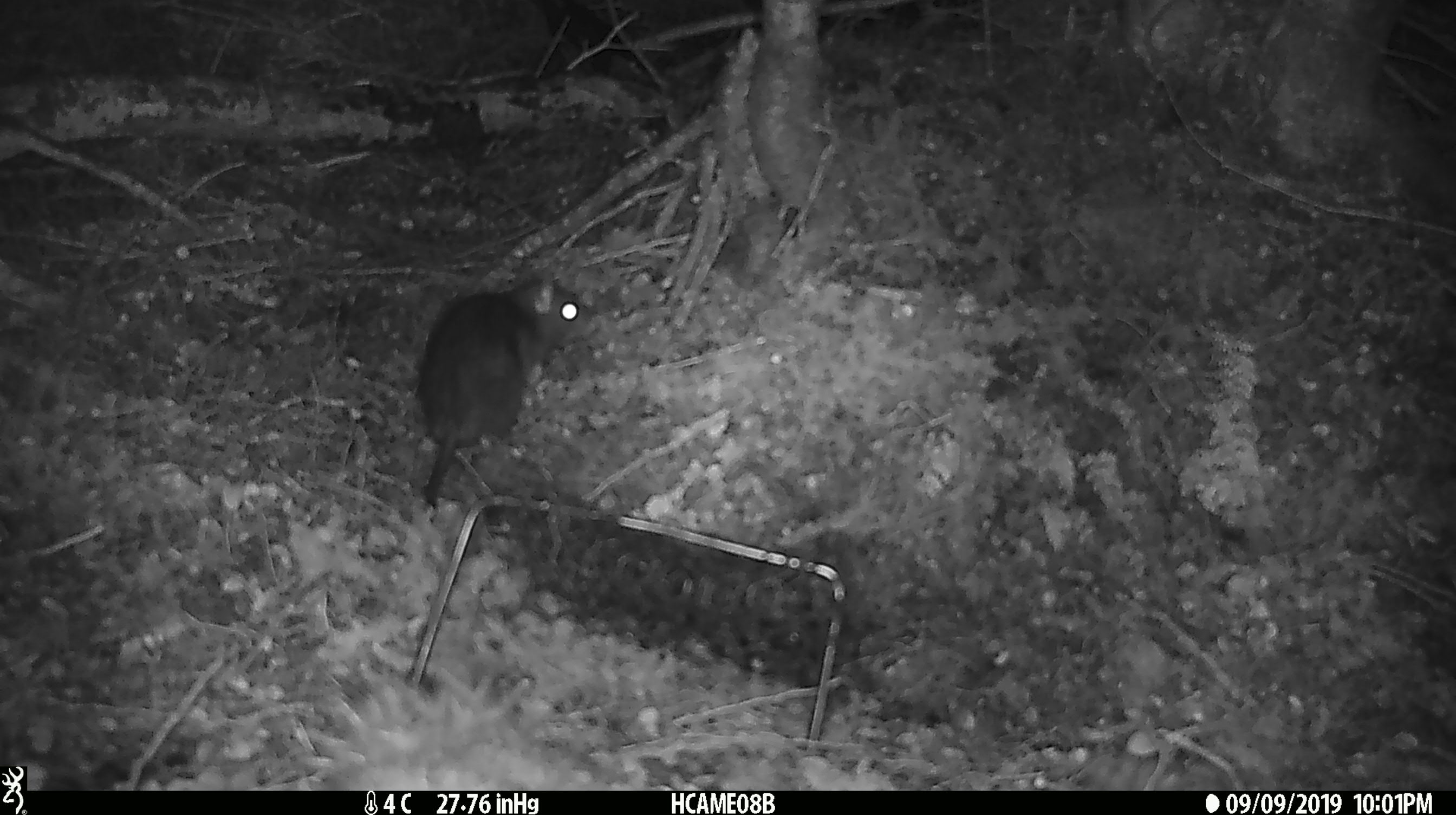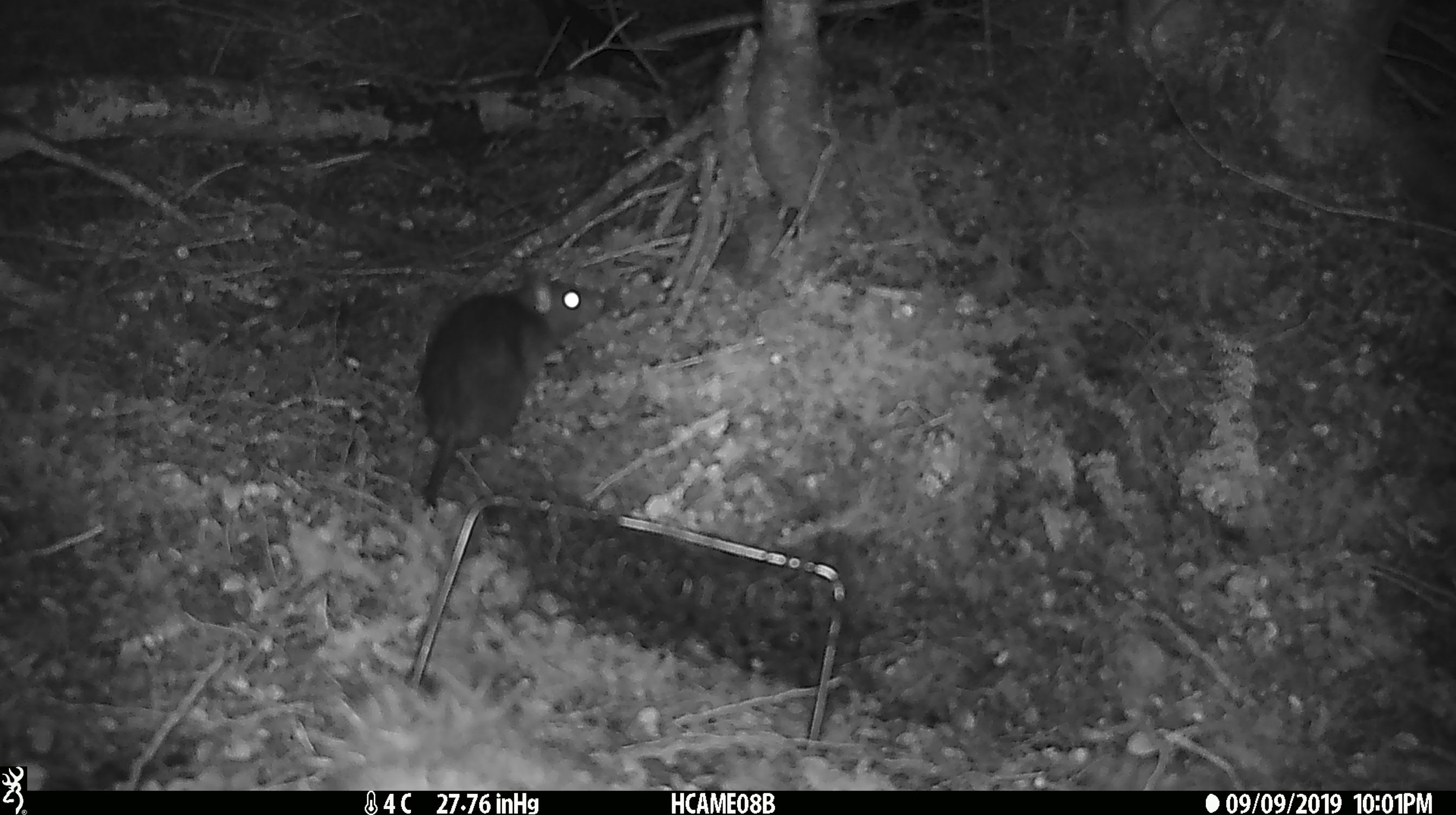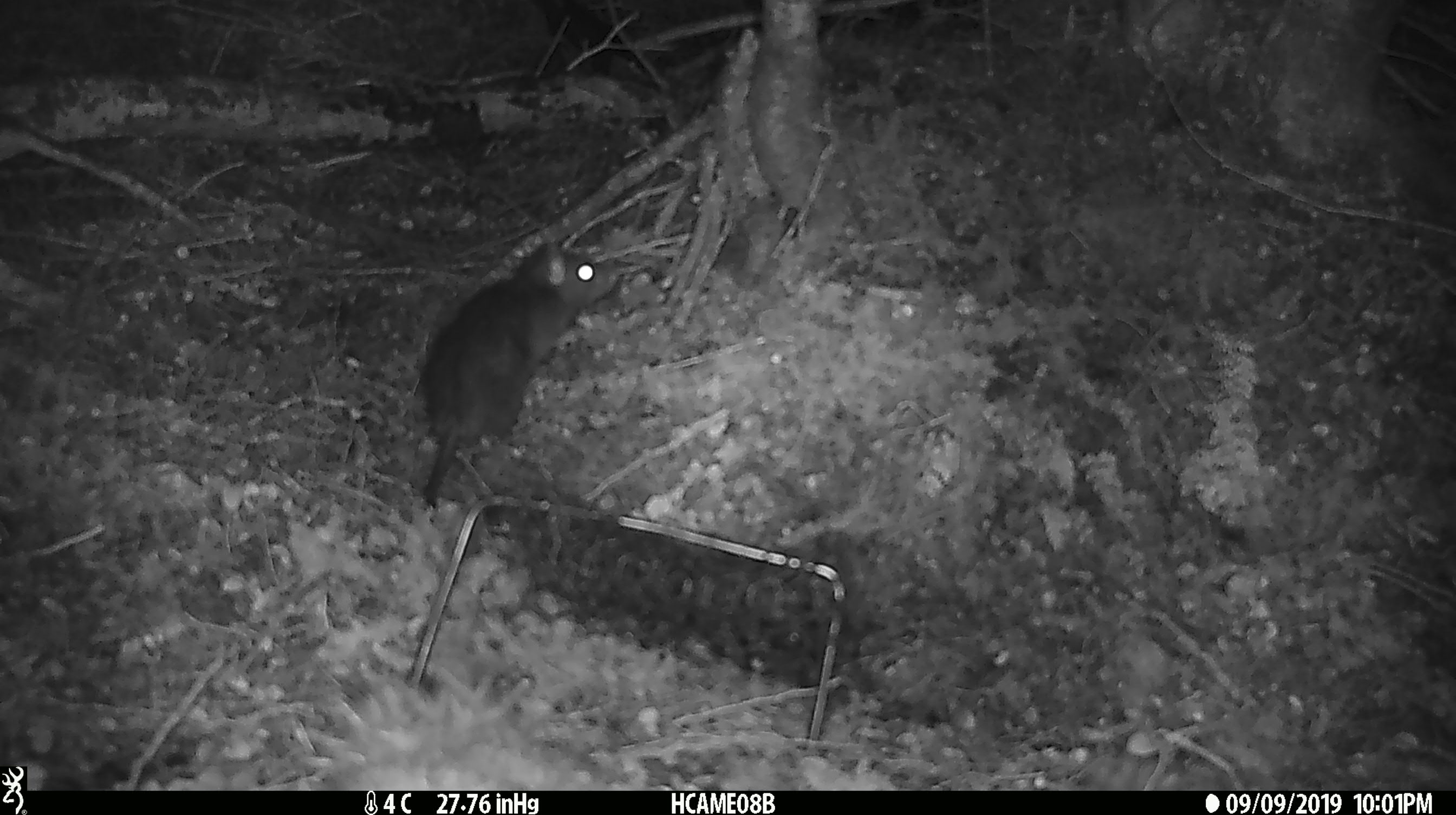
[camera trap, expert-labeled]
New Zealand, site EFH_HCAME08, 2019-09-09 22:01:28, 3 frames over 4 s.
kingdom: Animalia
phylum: Chordata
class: Mammalia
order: Rodentia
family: Muridae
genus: Rattus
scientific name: Rattus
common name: rat